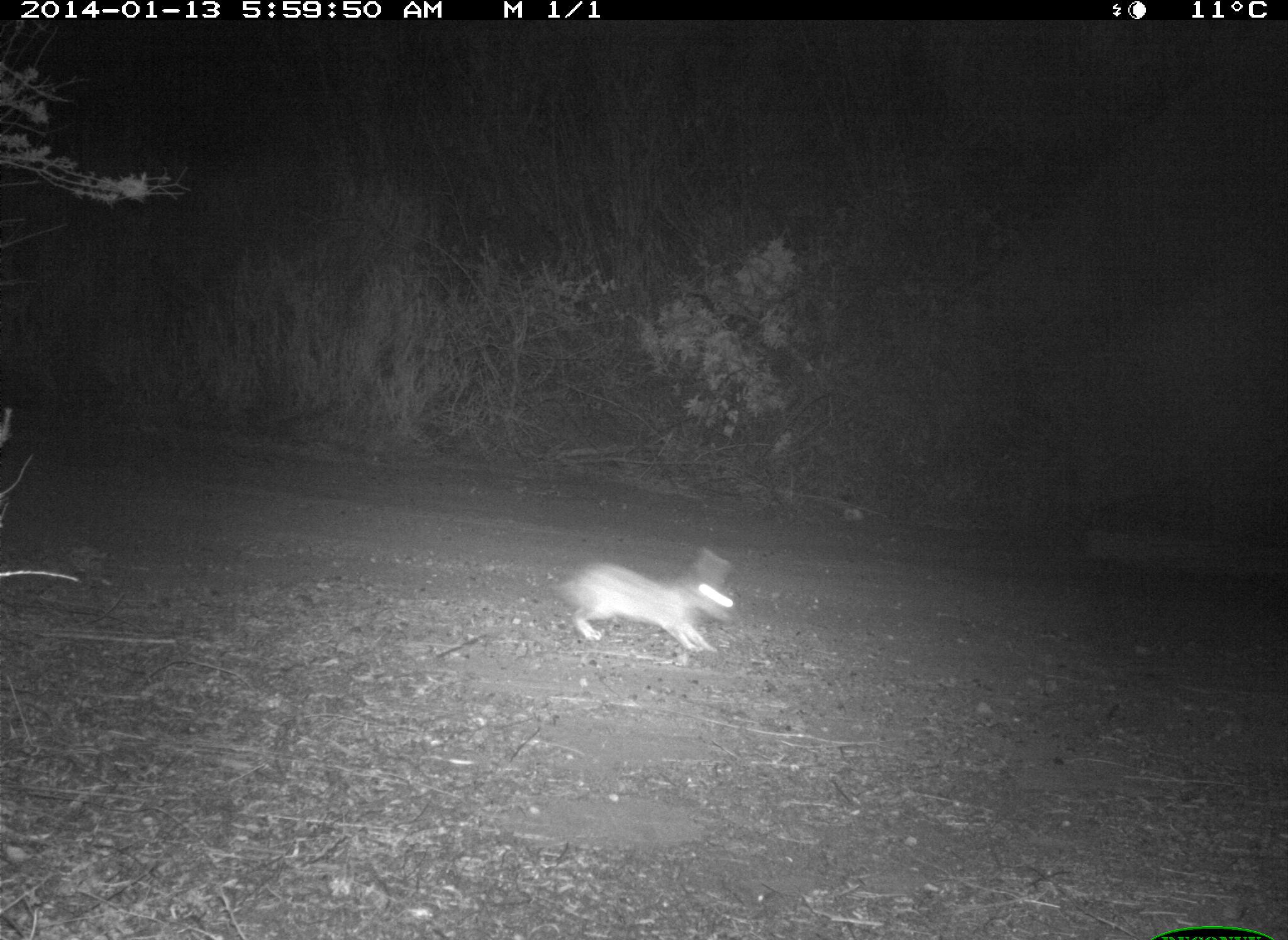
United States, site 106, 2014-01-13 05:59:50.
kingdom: Animalia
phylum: Chordata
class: Mammalia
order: Lagomorpha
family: Leporidae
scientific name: Leporidae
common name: rabbits and hares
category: rabbit